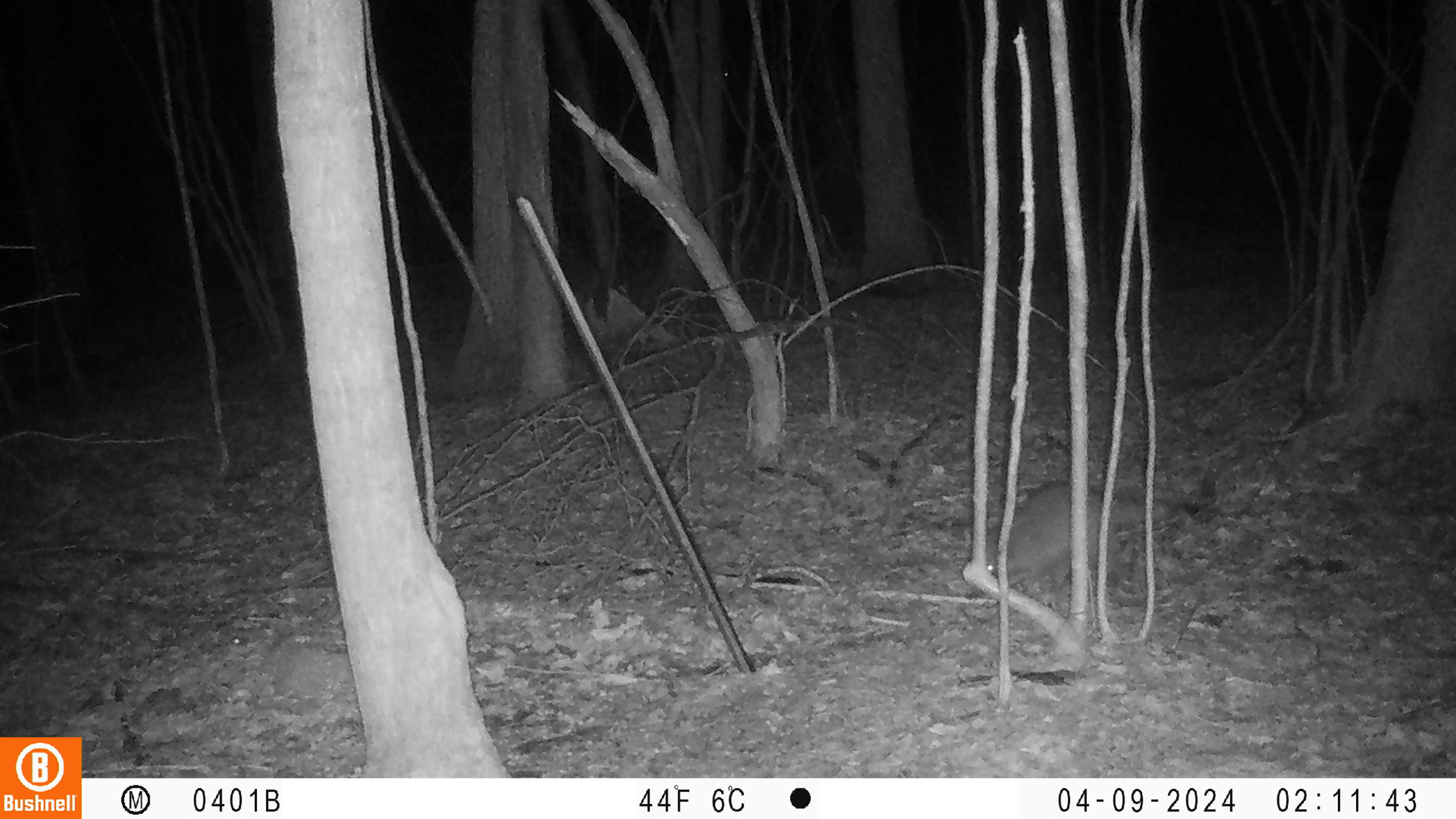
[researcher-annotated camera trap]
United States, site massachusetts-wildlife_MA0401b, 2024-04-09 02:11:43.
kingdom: Animalia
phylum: Chordata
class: Mammalia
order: Carnivora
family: Procyonidae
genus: Procyon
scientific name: Procyon lotor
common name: raccoon